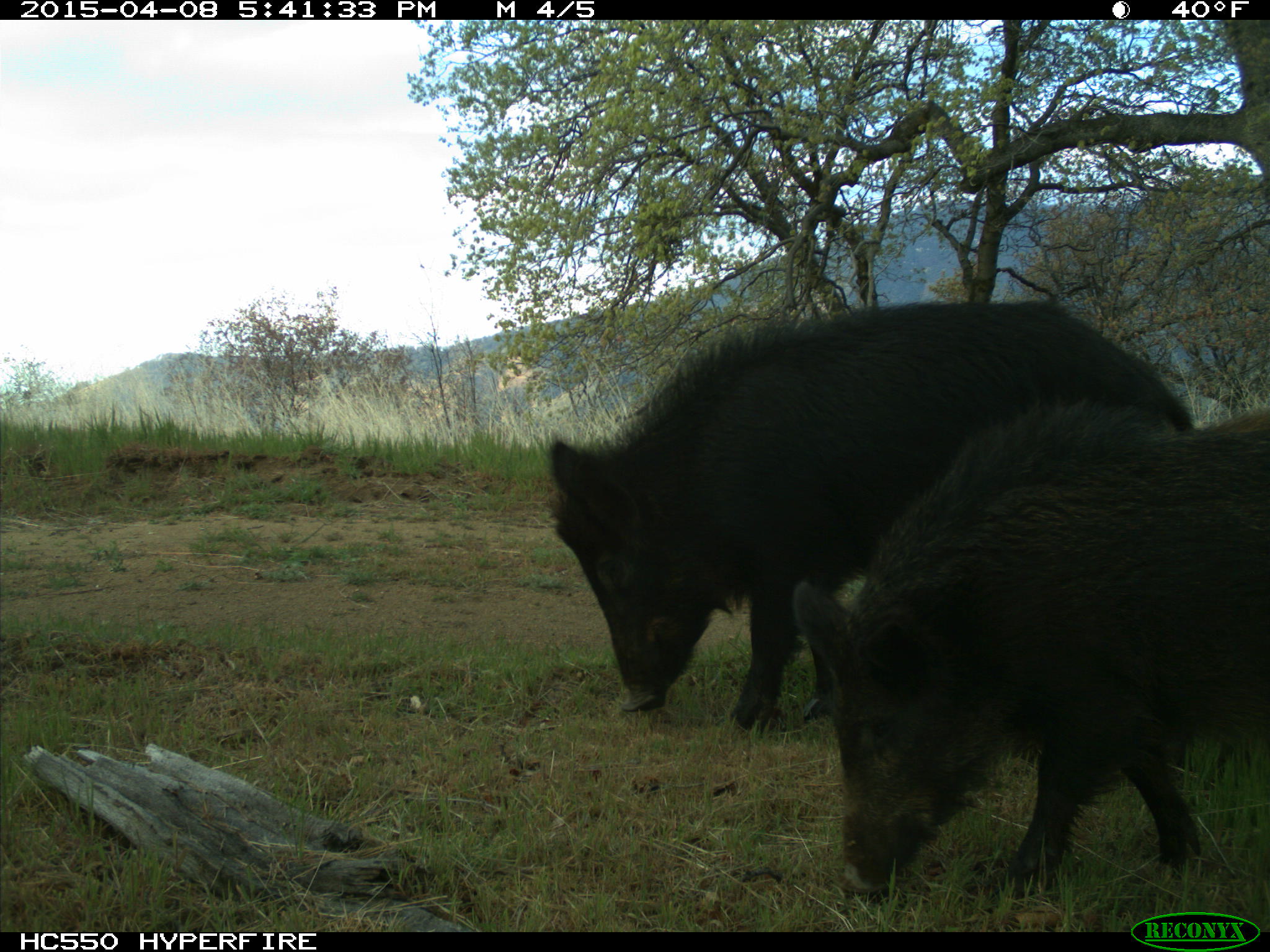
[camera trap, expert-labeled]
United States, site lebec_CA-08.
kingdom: Animalia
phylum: Chordata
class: Mammalia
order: Artiodactyla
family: Suidae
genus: Sus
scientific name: Sus scrofa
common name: wild boar